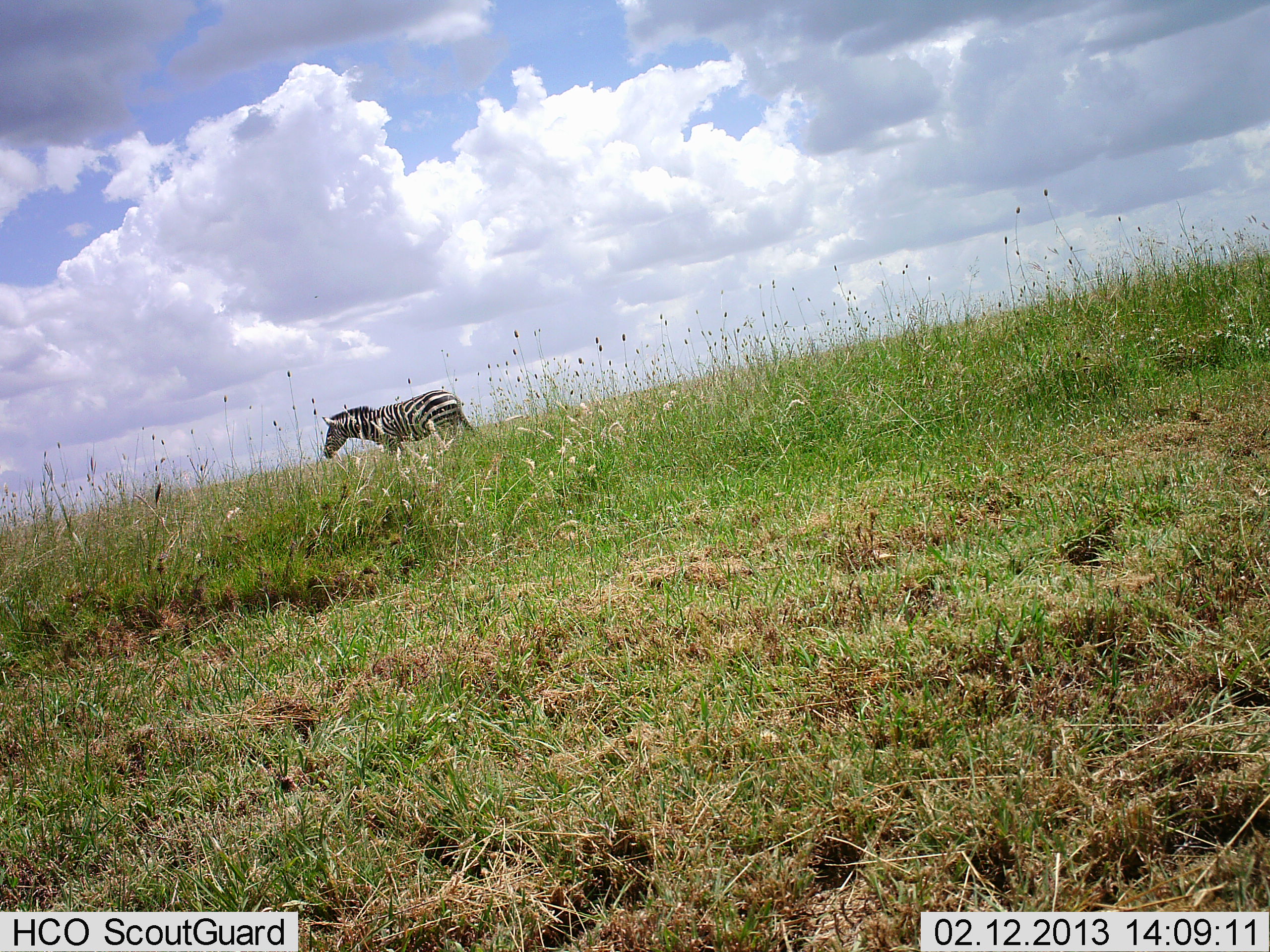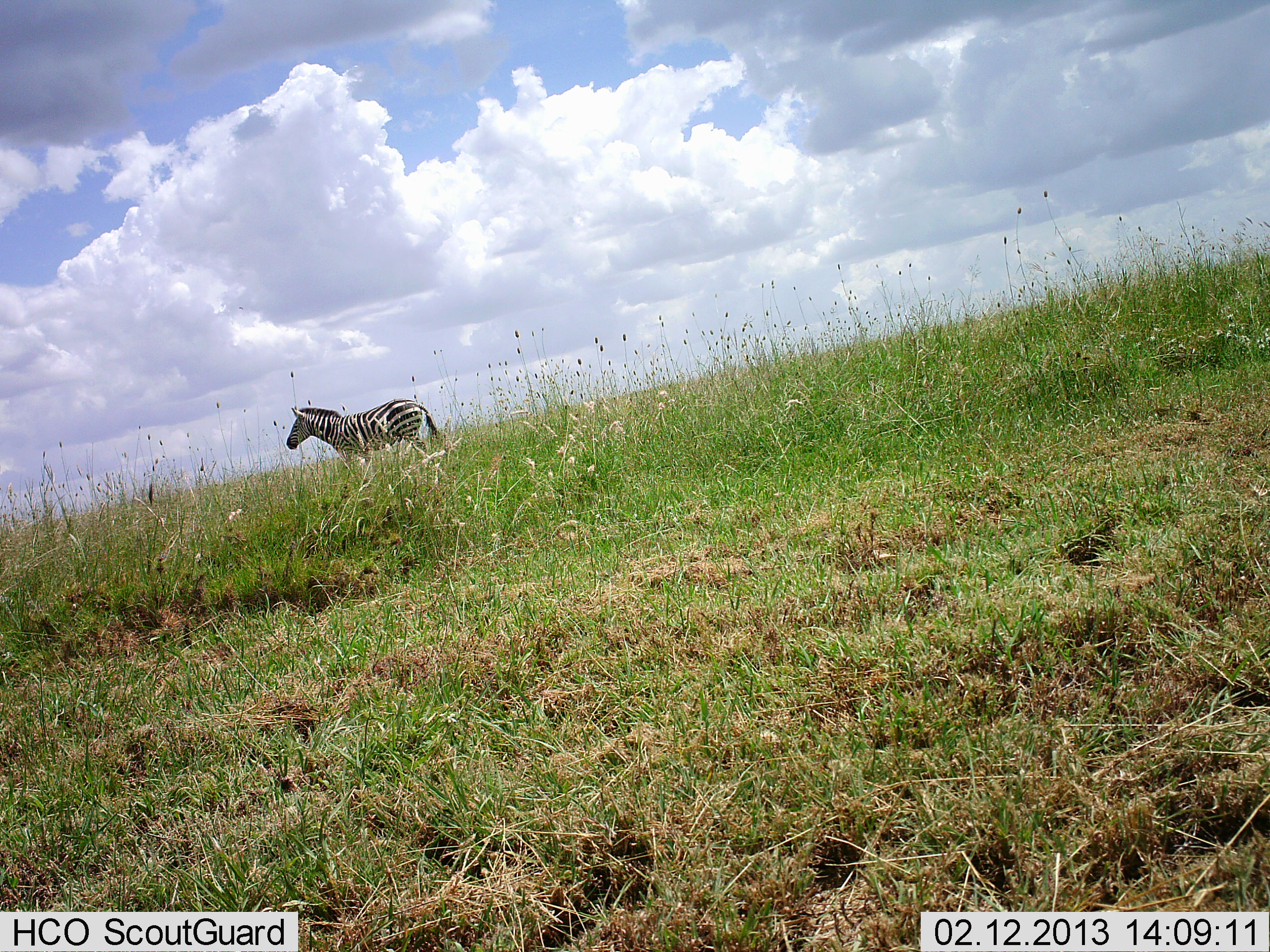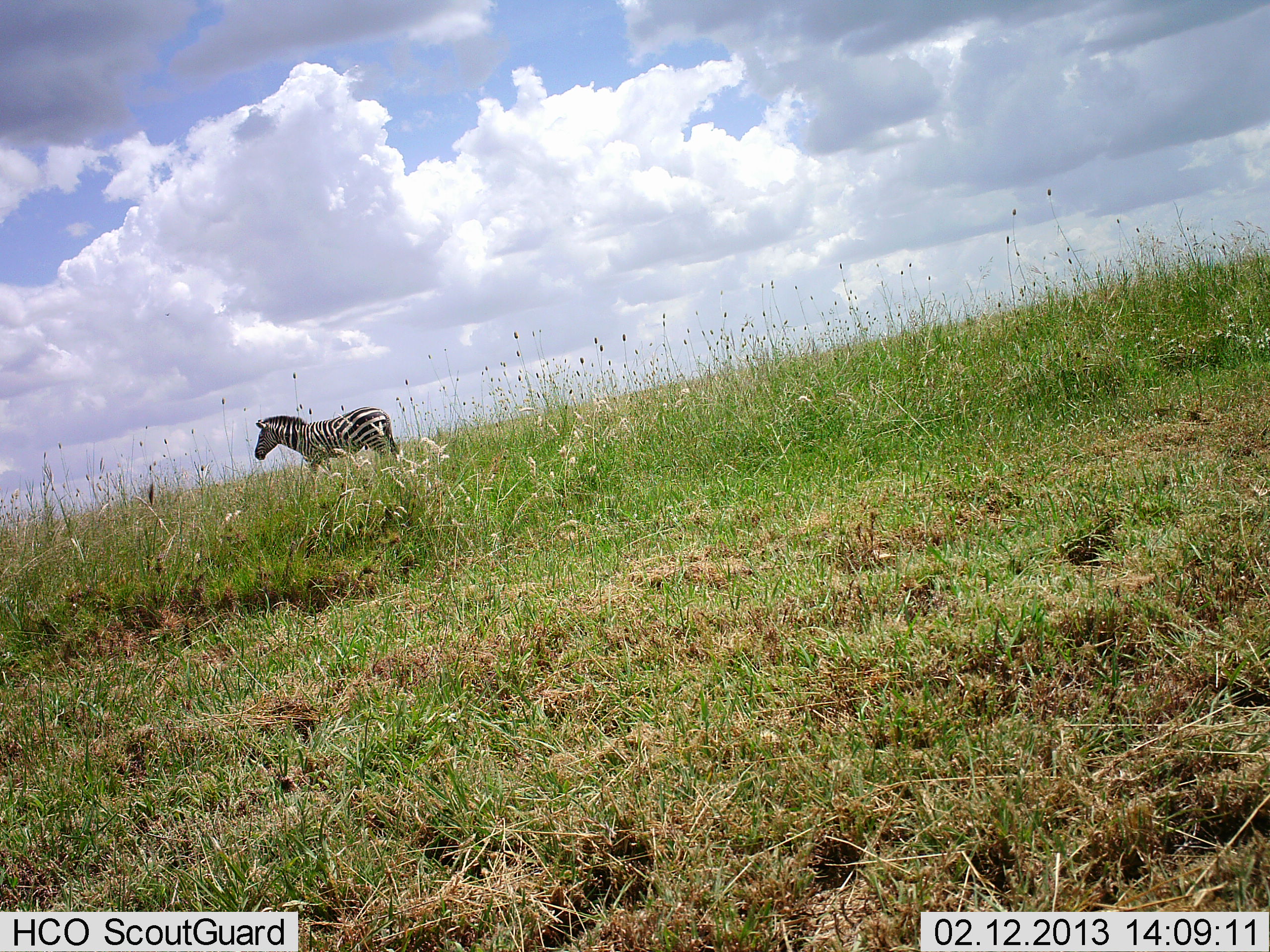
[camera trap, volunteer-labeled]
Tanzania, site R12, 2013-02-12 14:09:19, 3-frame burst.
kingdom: Animalia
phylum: Chordata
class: Mammalia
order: Perissodactyla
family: Equidae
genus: Equus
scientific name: Equus quagga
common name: plains zebra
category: zebra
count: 1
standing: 7%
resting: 0%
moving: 93%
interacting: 0%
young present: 0%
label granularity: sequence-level